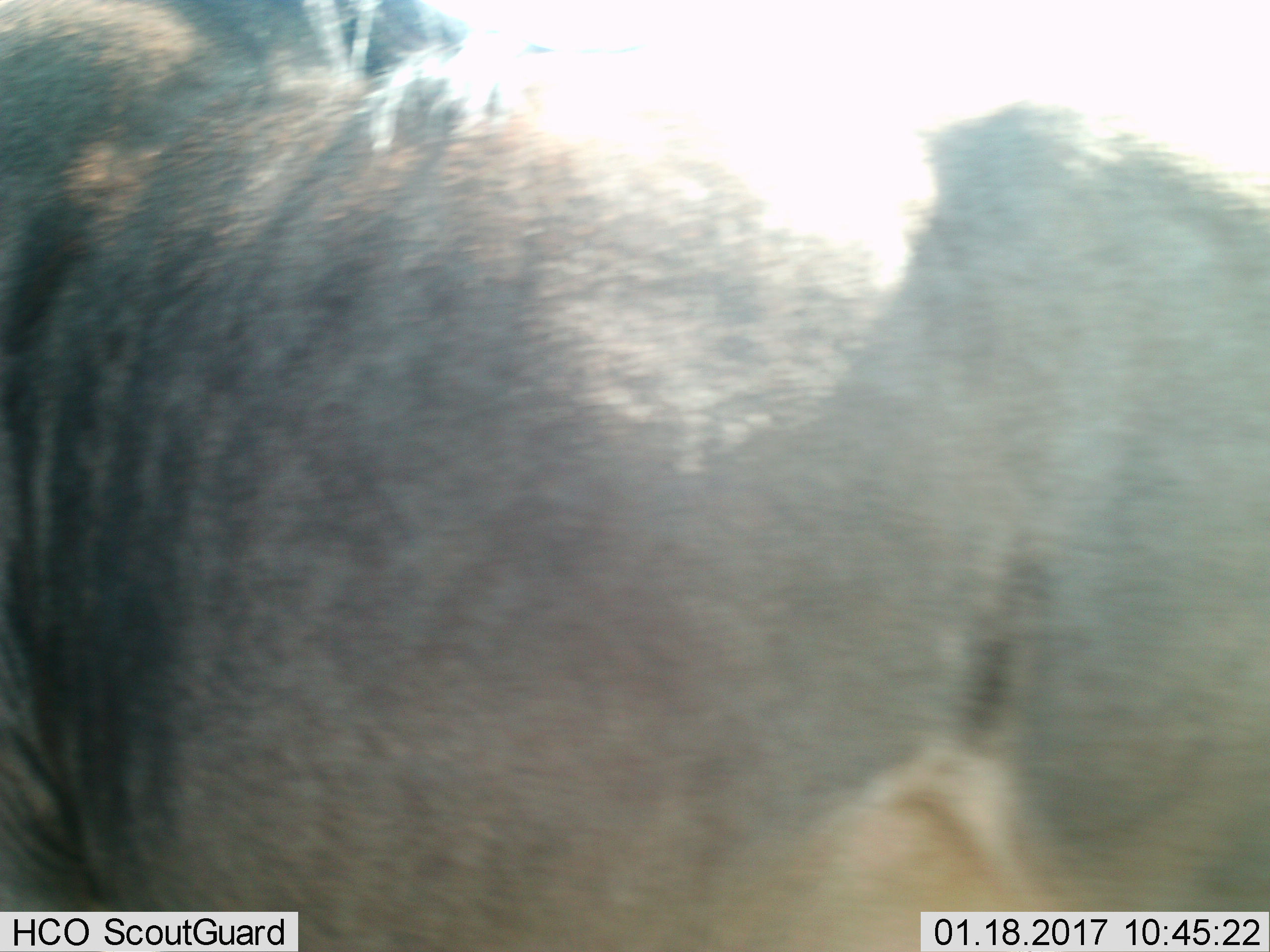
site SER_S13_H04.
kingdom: Animalia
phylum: Chordata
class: Mammalia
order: Artiodactyla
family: Bovidae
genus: Connochaetes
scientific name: Connochaetes taurinus taurinus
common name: blue wildebeest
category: wildebeestblue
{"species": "wildebeestblue (blue wildebeest) (Connochaetes taurinus taurinus)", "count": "1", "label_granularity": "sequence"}